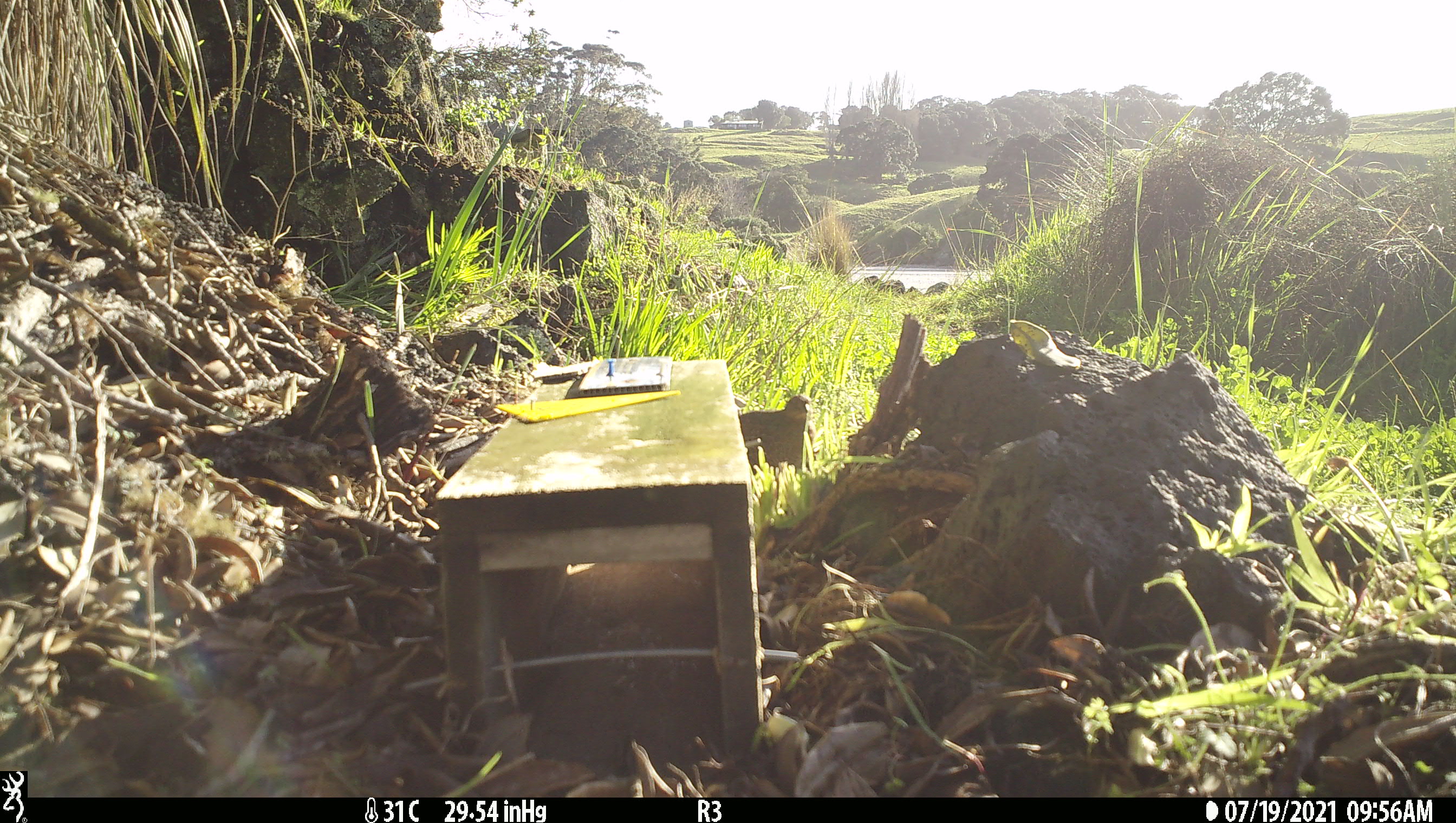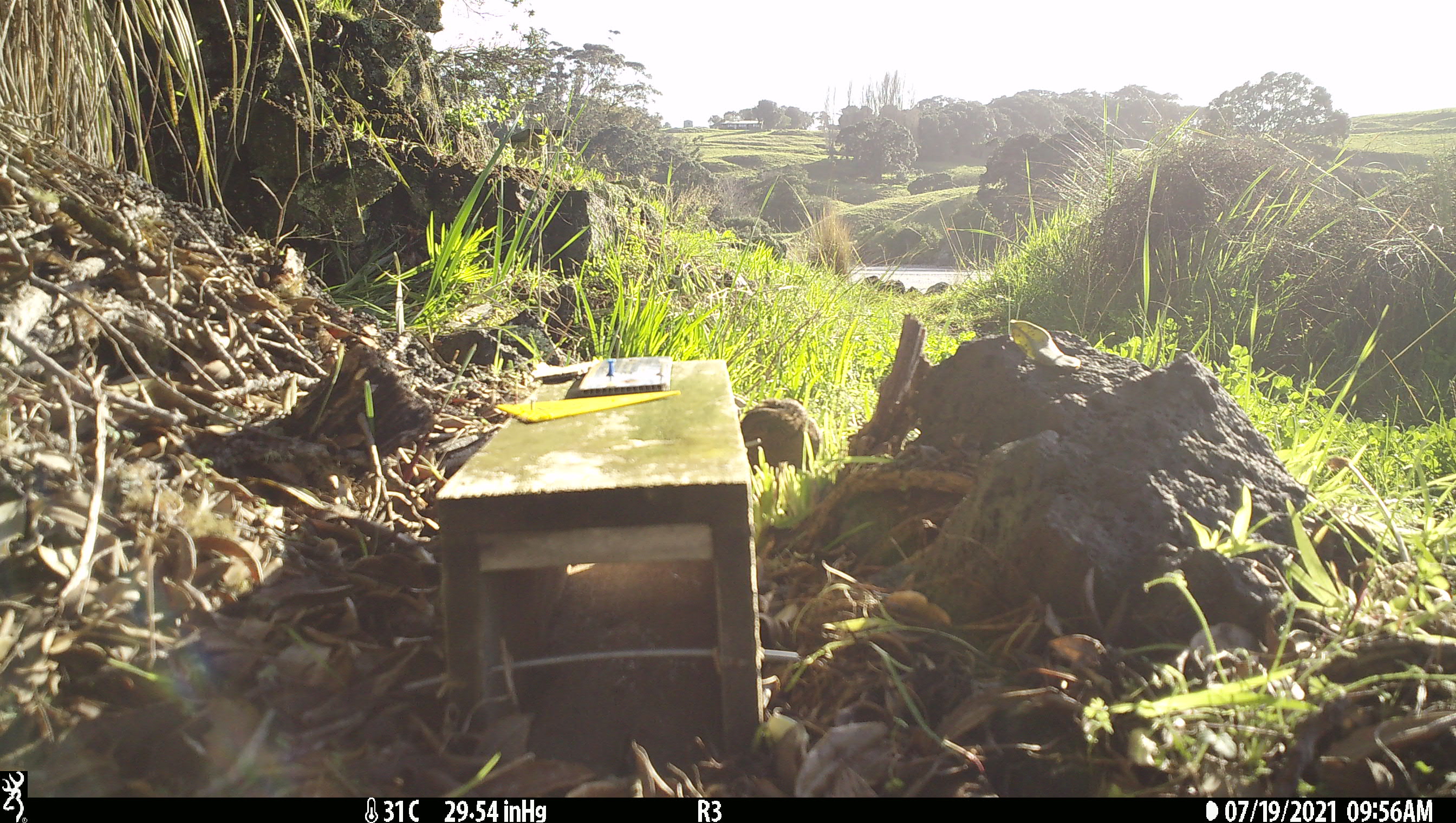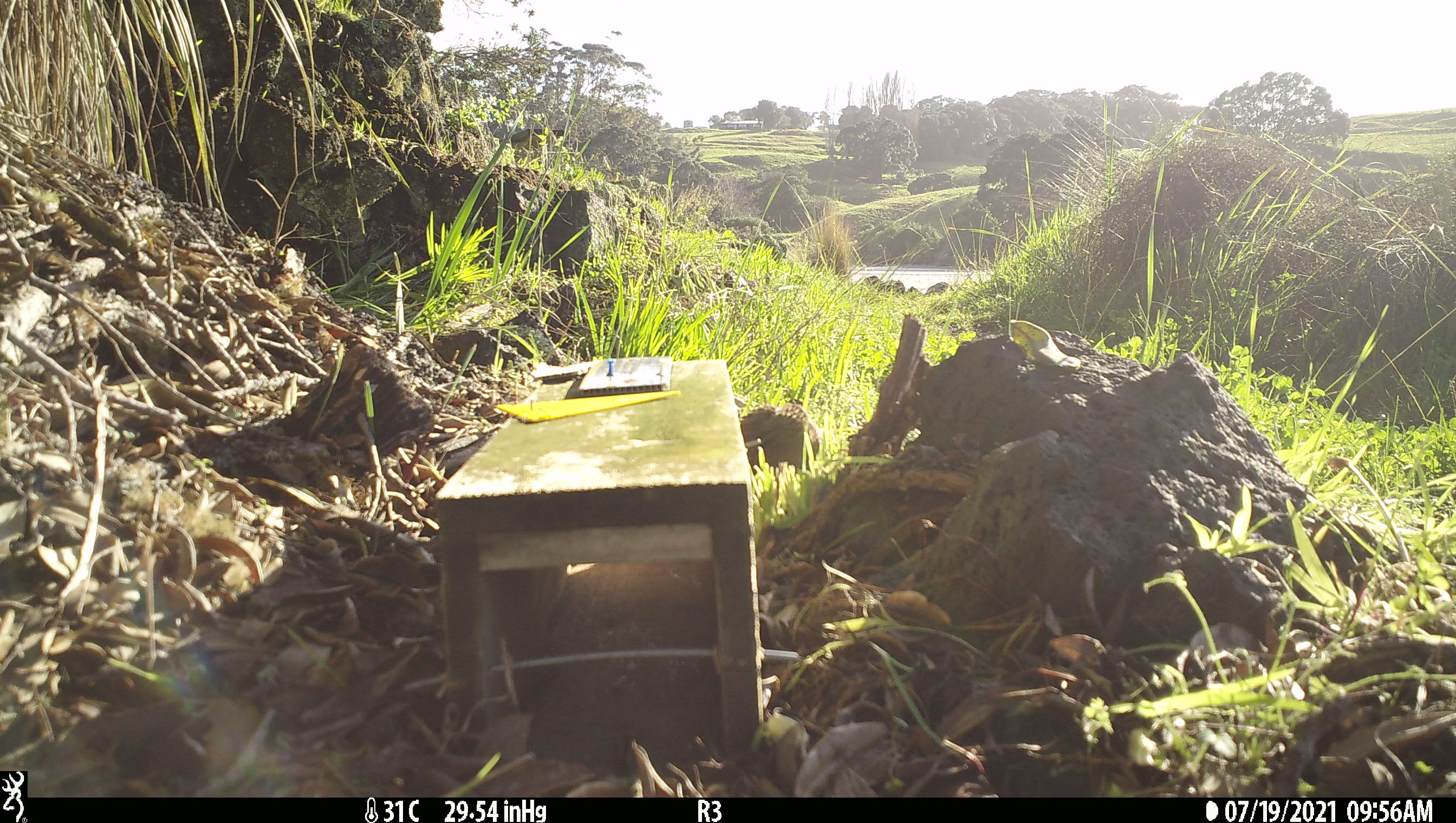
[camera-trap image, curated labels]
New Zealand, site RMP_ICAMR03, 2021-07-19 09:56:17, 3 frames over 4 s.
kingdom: Animalia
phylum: Chordata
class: Aves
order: Galliformes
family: Phasianidae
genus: Synoicus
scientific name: Synoicus ypsilophorus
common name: brown quail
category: quail brown